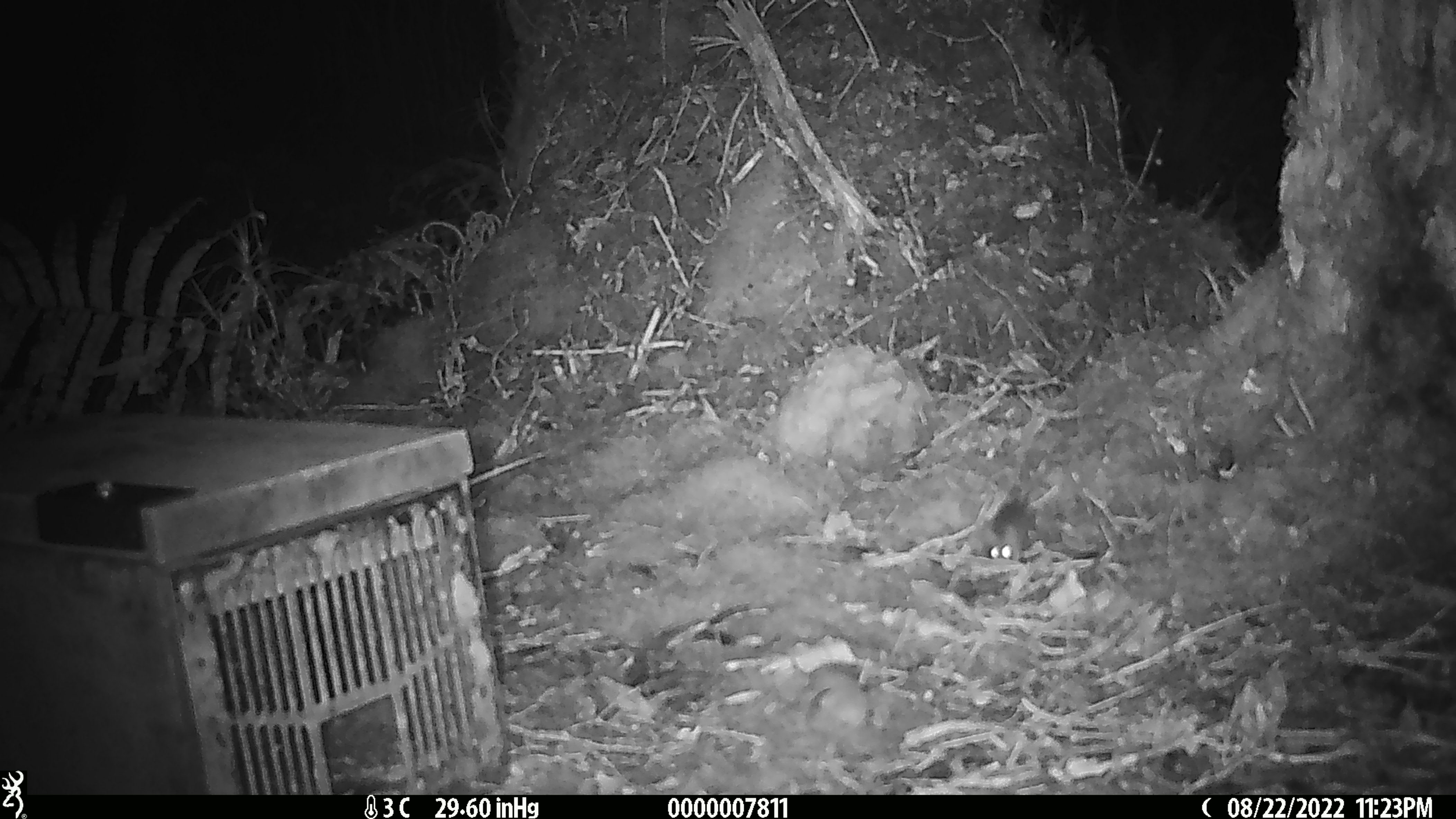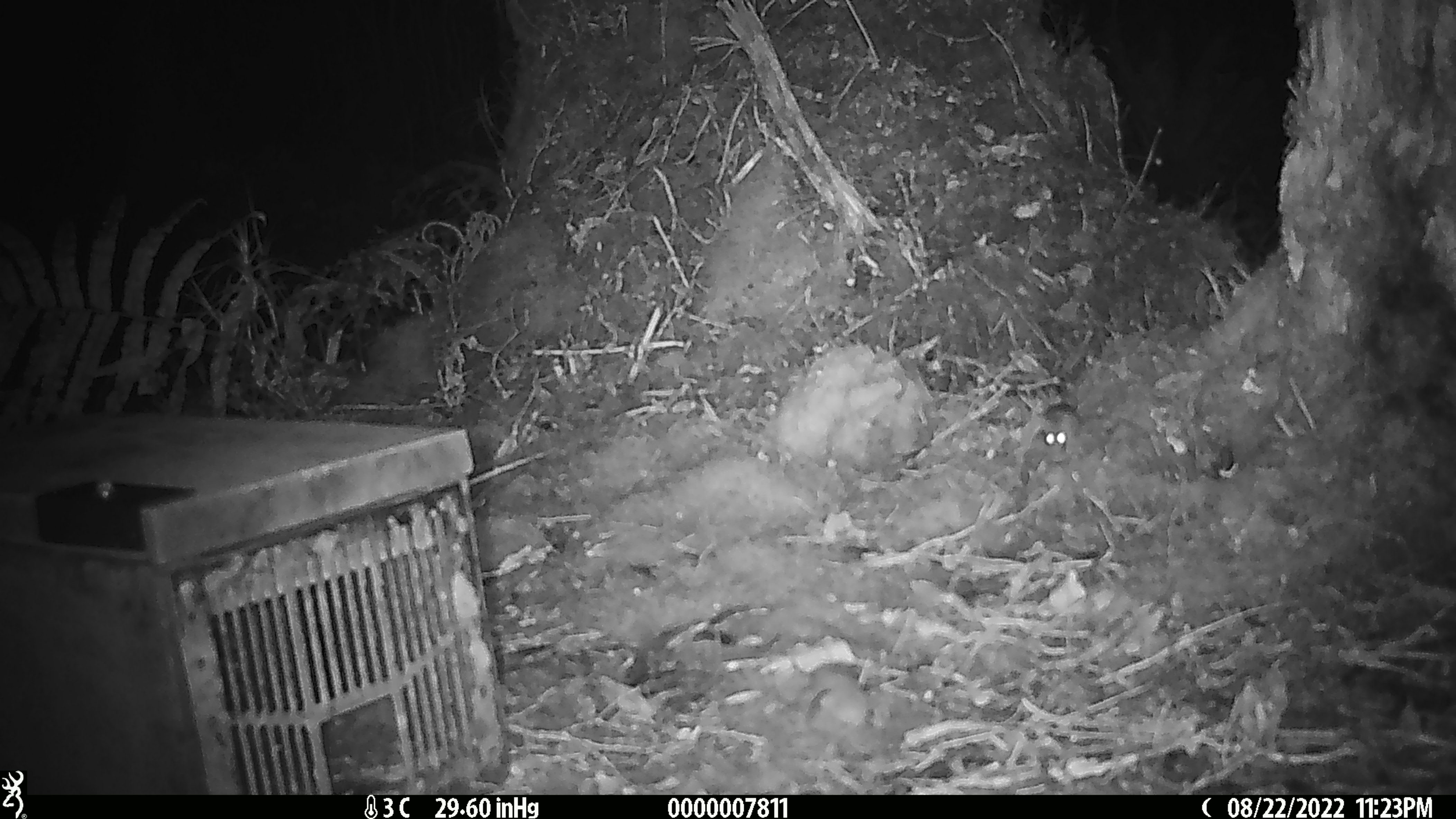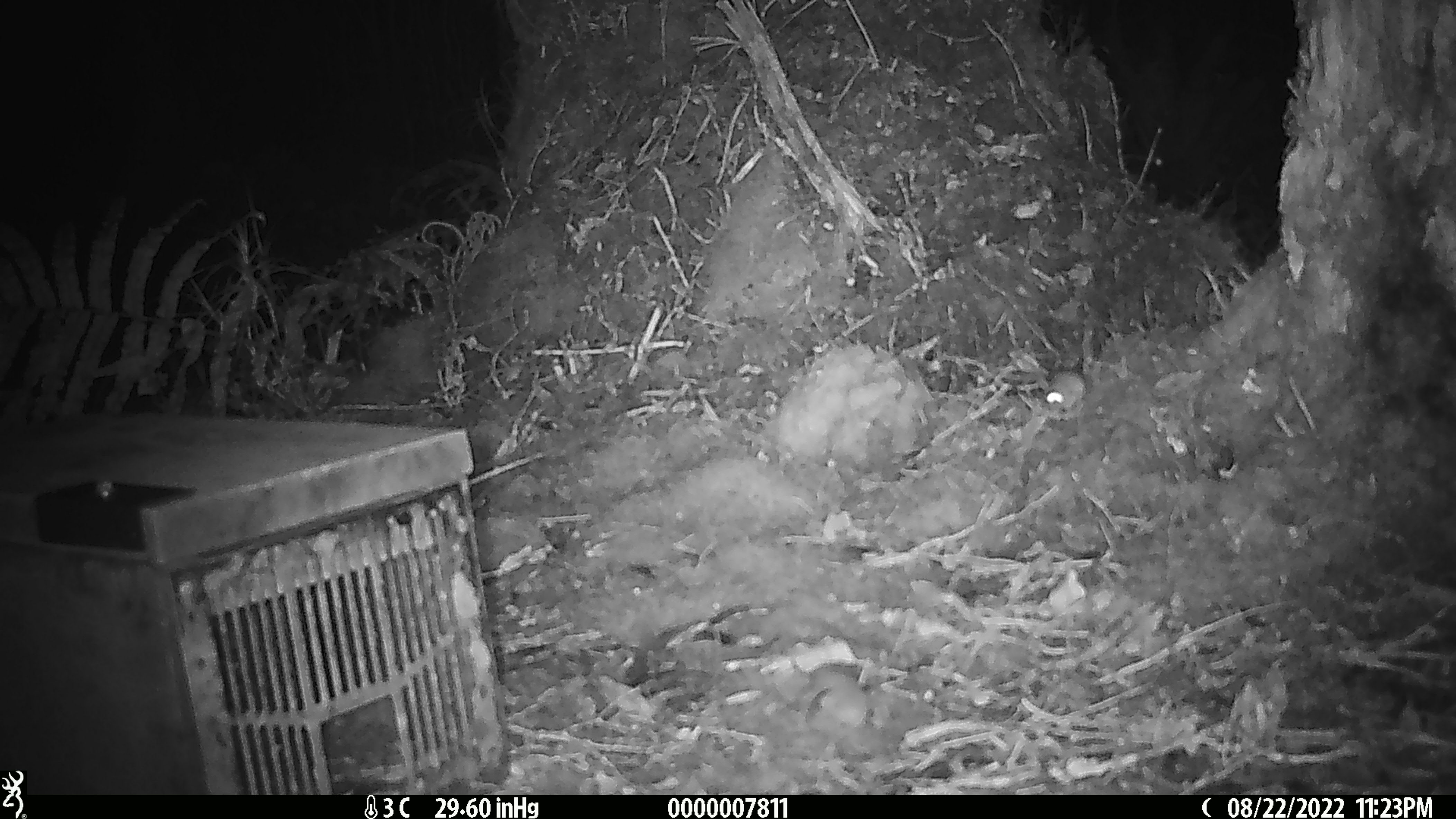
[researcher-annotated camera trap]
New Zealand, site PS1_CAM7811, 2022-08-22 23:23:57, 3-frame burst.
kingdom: Animalia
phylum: Chordata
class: Mammalia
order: Rodentia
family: Muridae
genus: Mus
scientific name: Mus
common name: mouse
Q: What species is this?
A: Mouse (Mus).